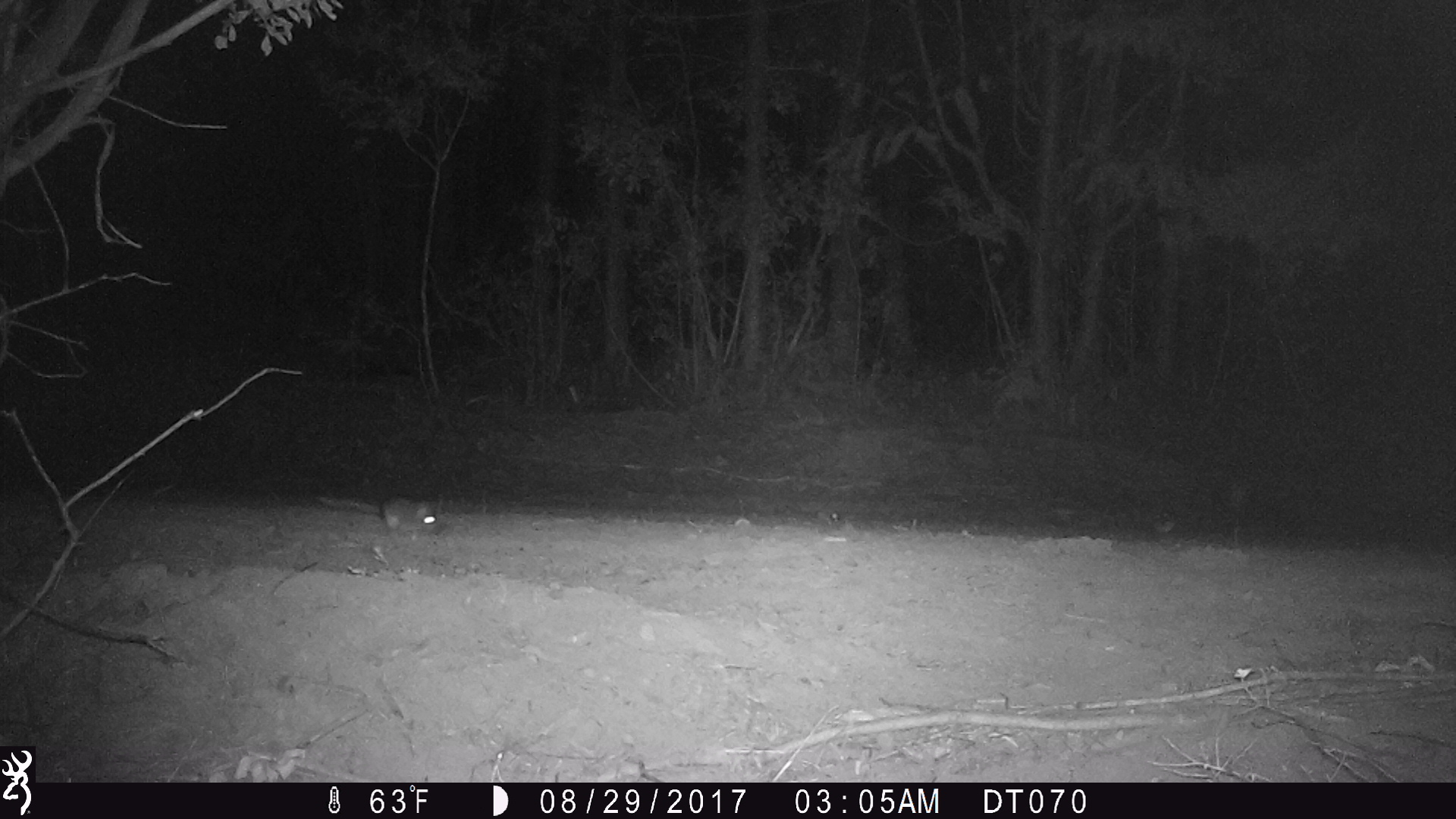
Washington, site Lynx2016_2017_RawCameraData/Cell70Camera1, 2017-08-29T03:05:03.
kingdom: Animalia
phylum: Chordata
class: Mammalia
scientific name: Mammalia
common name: small mammal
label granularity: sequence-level